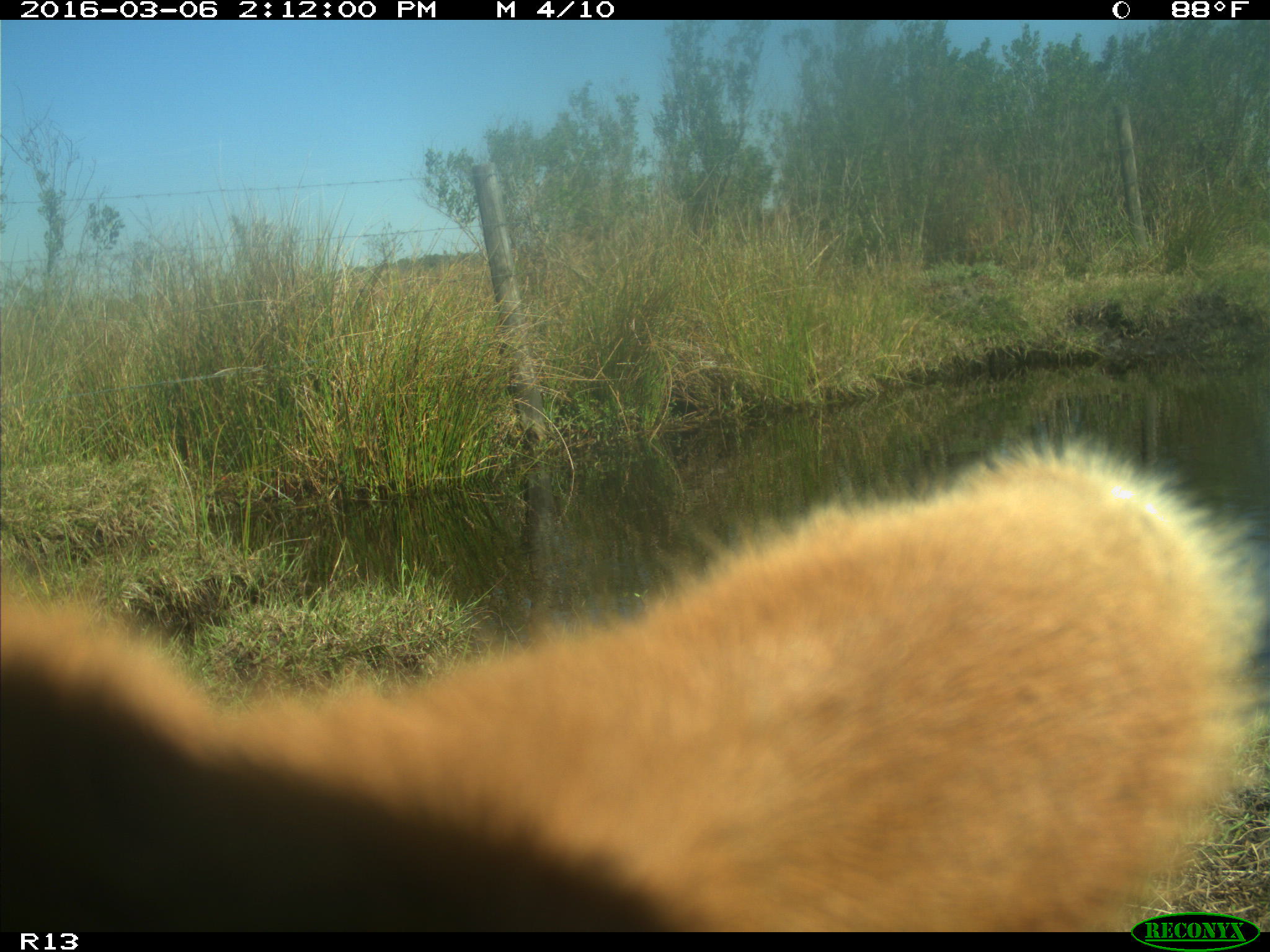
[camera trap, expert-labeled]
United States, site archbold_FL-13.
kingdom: Animalia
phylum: Chordata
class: Mammalia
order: Artiodactyla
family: Bovidae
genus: Bos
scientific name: Bos taurus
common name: domestic cow